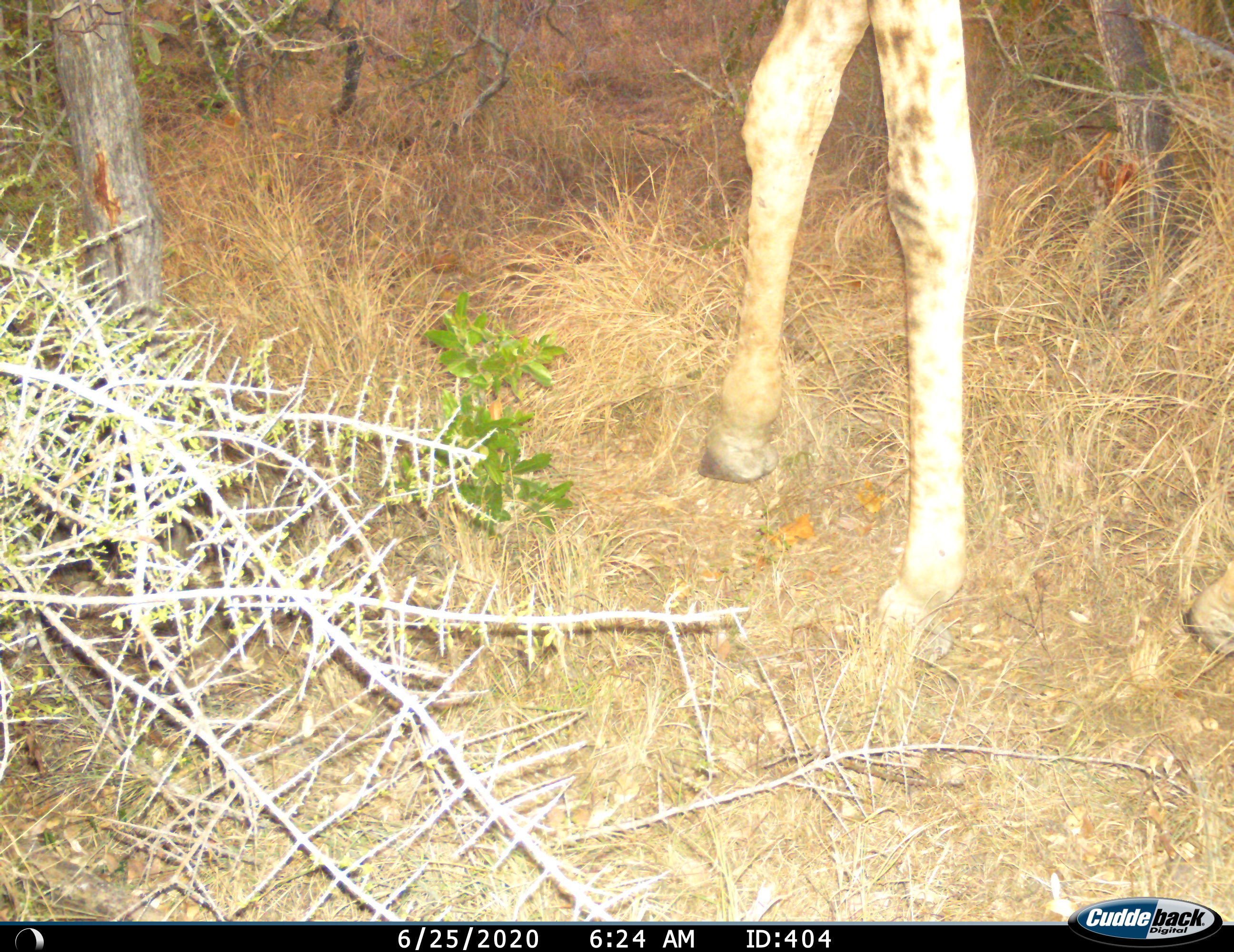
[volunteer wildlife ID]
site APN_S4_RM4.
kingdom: Animalia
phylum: Chordata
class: Mammalia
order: Artiodactyla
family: Giraffidae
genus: Giraffa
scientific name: Giraffa camelopardalis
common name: giraffe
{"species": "giraffe (Giraffa camelopardalis)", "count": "1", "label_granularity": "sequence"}